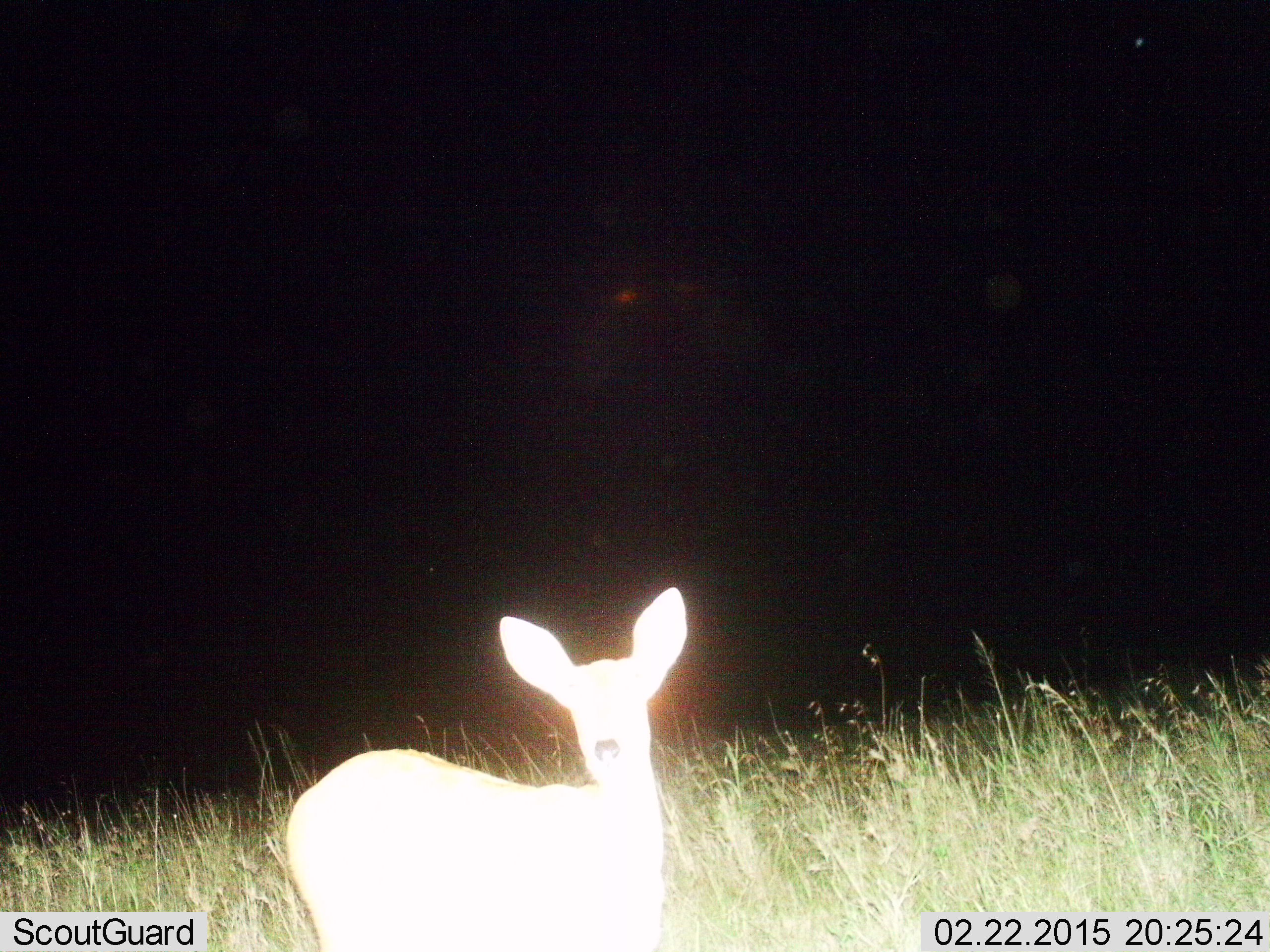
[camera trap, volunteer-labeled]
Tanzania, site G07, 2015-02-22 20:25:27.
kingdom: Animalia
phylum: Chordata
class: Mammalia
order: Artiodactyla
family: Bovidae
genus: Redunca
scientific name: Redunca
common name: reedbuck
Reedbuck (Redunca), count 1. Behavior (volunteer vote fractions): standing 100%, resting 0%, moving 0%, interacting 0%. Young present (vote fraction): 0%. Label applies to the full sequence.